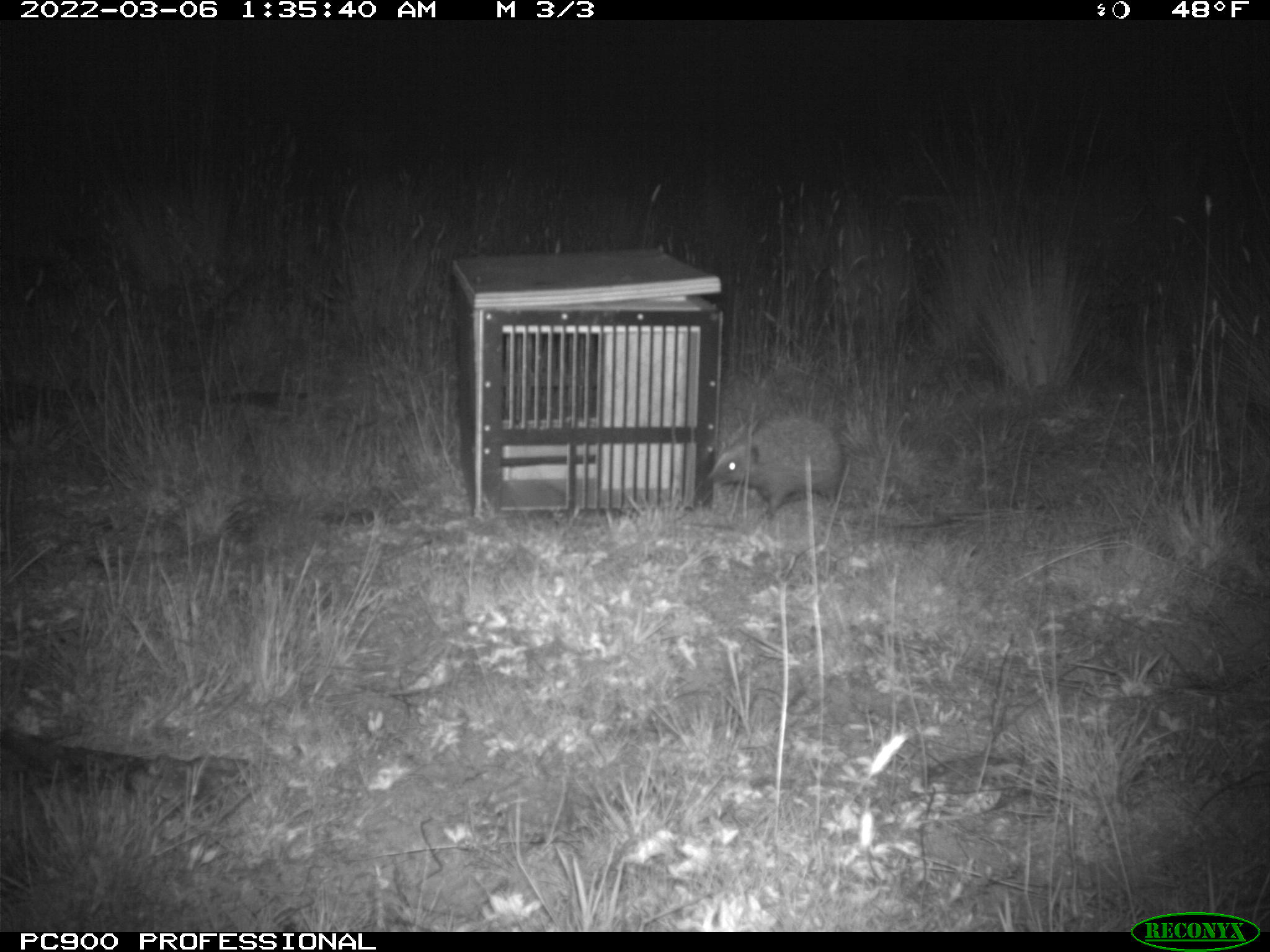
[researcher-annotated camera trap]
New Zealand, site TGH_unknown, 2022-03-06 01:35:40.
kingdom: Animalia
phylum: Chordata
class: Mammalia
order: Eulipotyphla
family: Erinaceidae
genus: Erinaceus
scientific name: Erinaceus europaeus europaeus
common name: european hedgehog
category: hedgehog